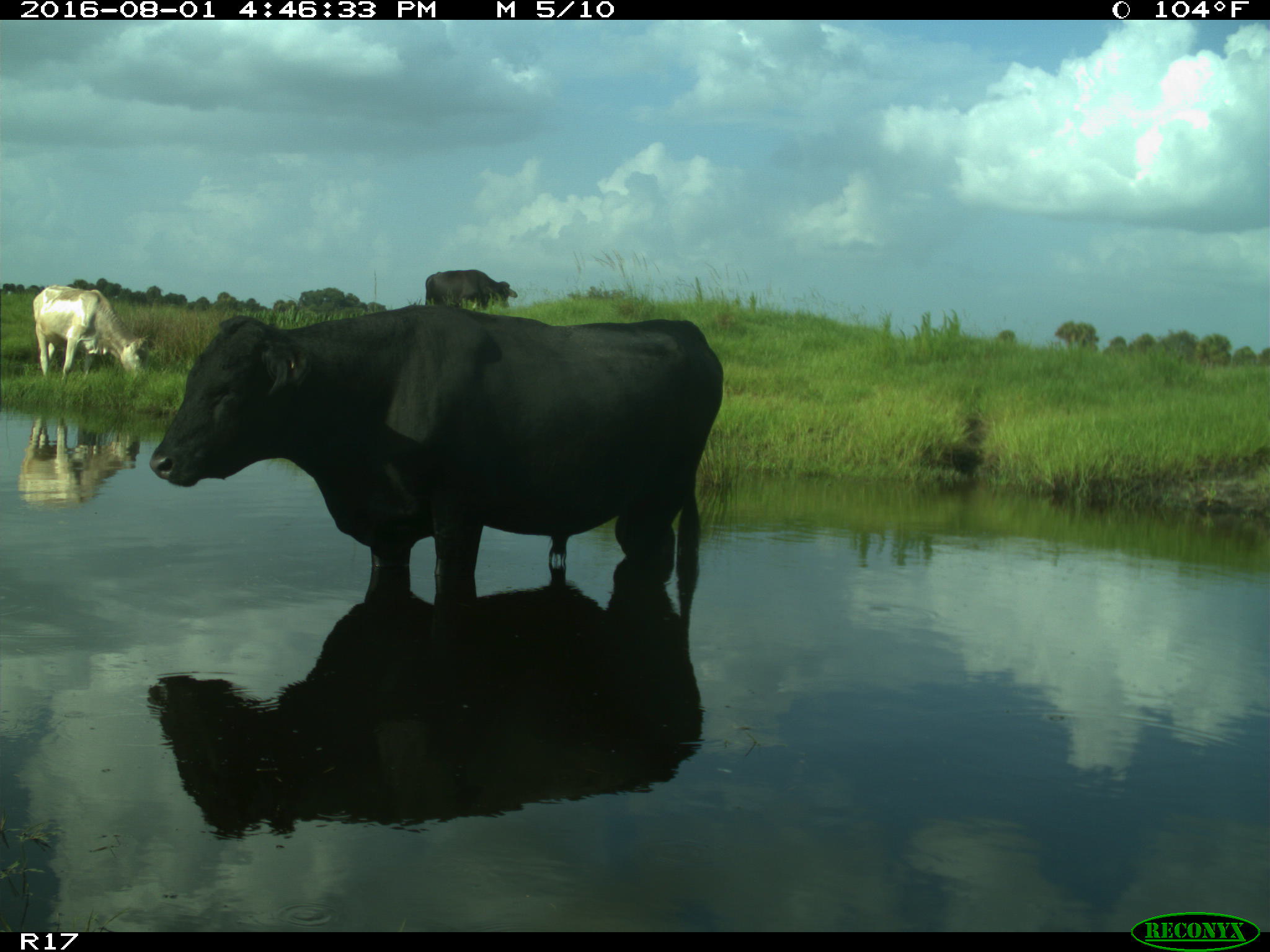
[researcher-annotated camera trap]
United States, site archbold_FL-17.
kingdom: Animalia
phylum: Chordata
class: Mammalia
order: Artiodactyla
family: Bovidae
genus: Bos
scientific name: Bos taurus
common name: domestic cow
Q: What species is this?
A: Bos taurus (domestic cow).